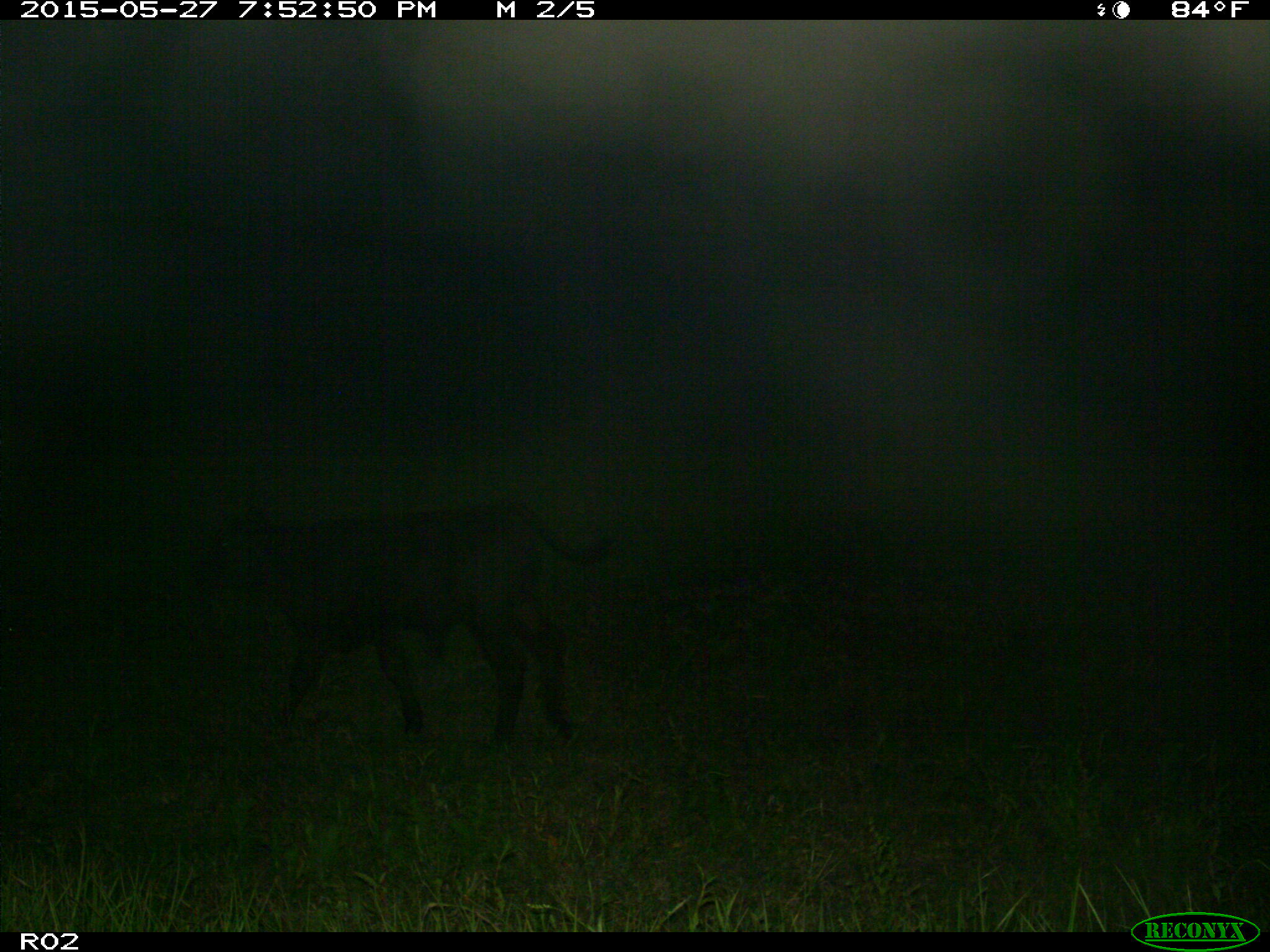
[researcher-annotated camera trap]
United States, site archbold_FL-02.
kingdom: Animalia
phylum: Chordata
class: Mammalia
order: Artiodactyla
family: Bovidae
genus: Bos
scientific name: Bos taurus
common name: domestic cow